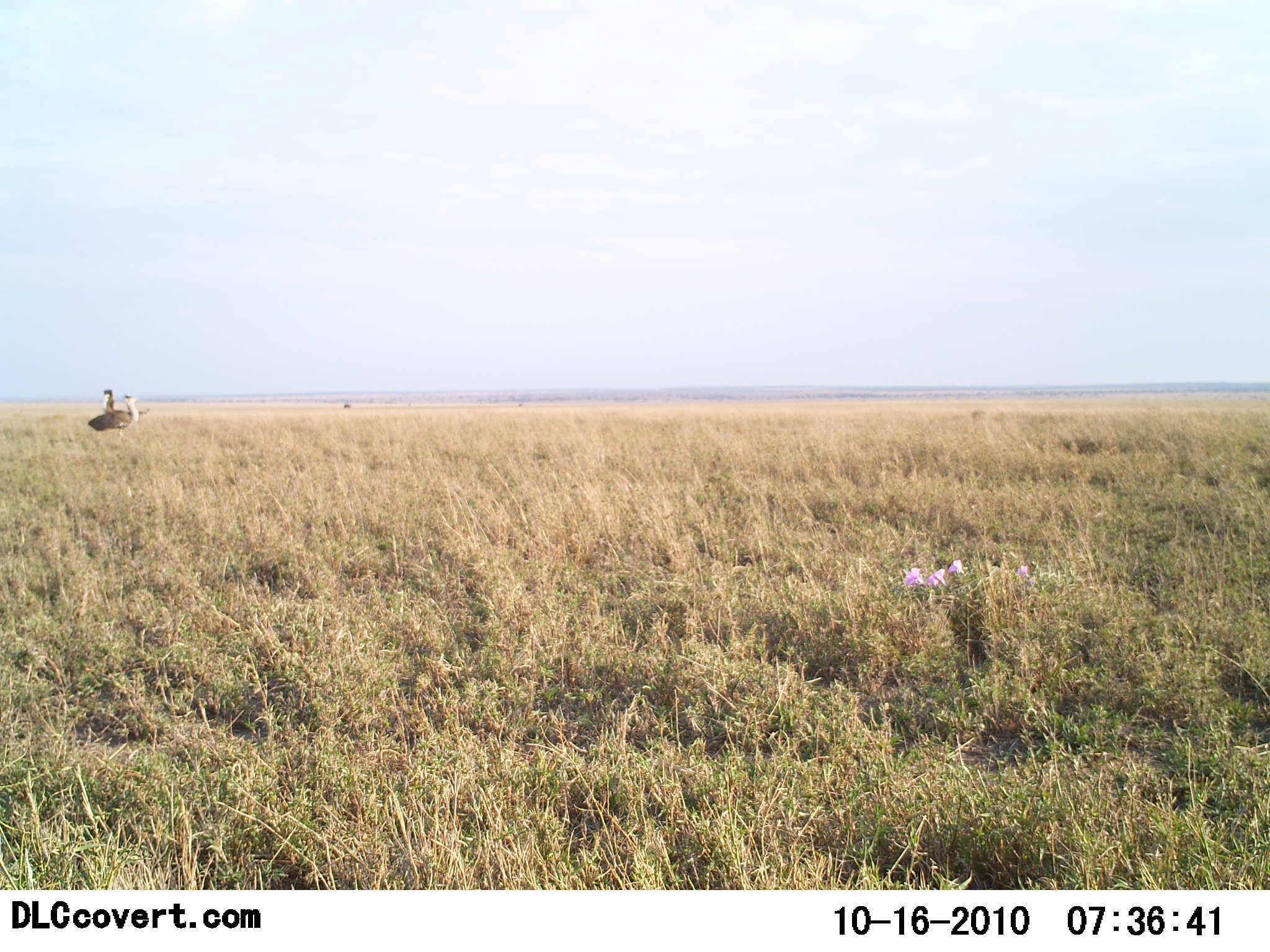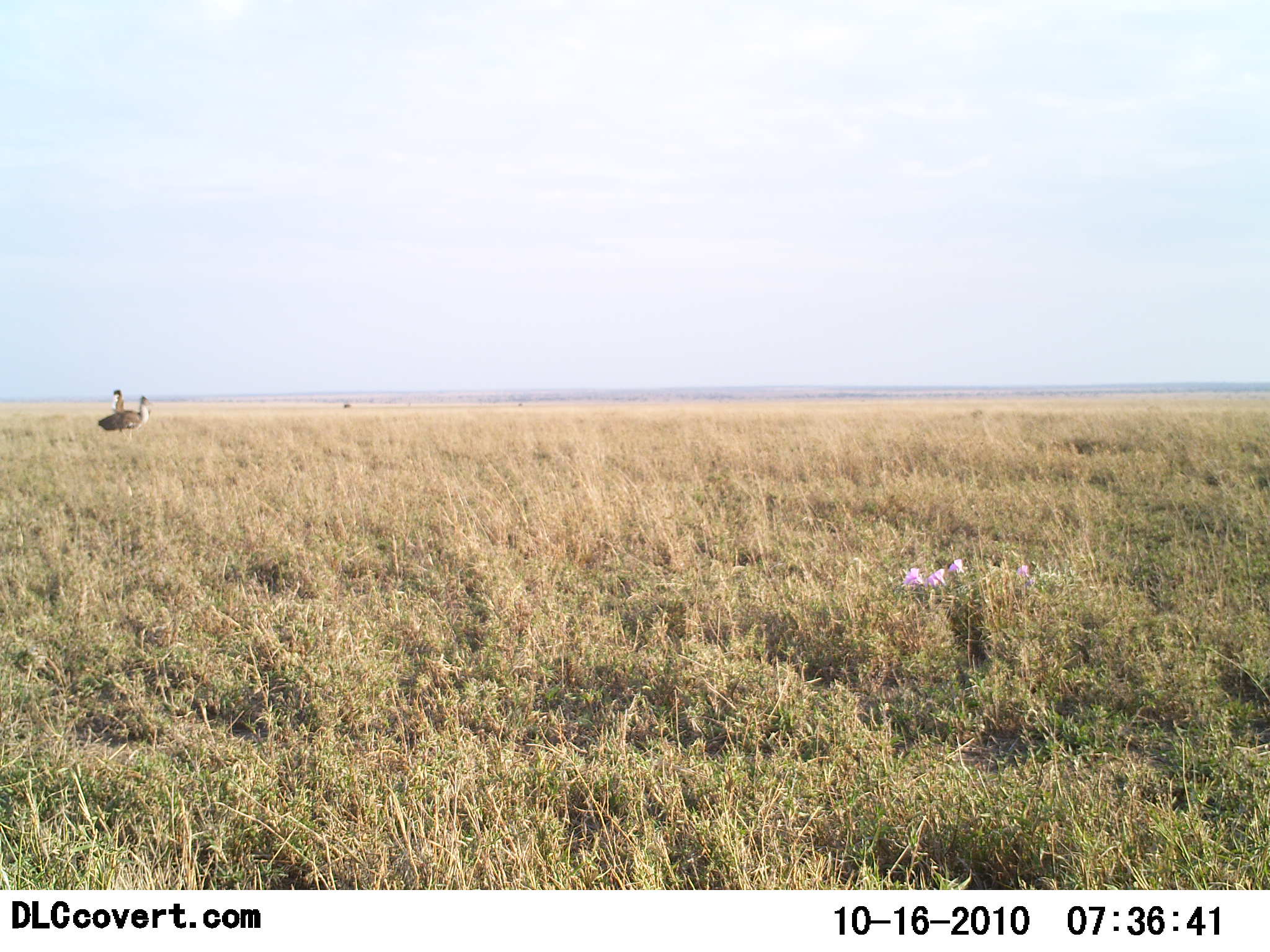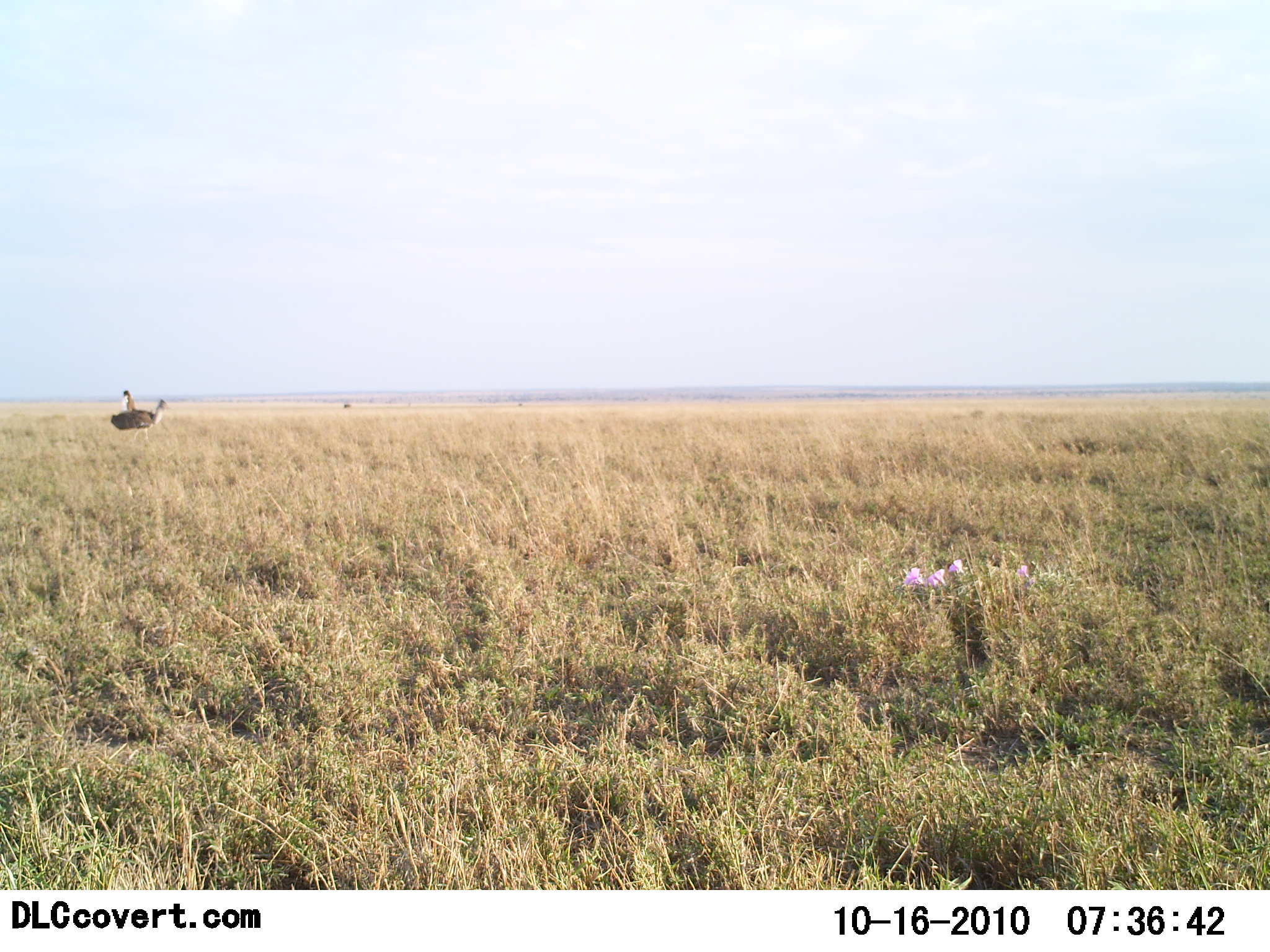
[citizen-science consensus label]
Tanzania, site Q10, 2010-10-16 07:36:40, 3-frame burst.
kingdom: Animalia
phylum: Chordata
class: Aves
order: Otidiformes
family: Otididae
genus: Ardeotis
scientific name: Ardeotis kori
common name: kori bustard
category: koribustard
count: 2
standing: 56%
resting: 0%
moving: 33%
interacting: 22%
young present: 0%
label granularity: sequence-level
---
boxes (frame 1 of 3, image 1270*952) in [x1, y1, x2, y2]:
animal: [87, 395, 140, 441]; [100, 389, 150, 437]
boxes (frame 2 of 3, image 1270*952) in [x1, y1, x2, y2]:
animal: [97, 396, 151, 443]; [100, 389, 150, 437]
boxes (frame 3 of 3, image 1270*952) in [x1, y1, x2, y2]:
animal: [110, 399, 171, 443]; [122, 389, 153, 438]